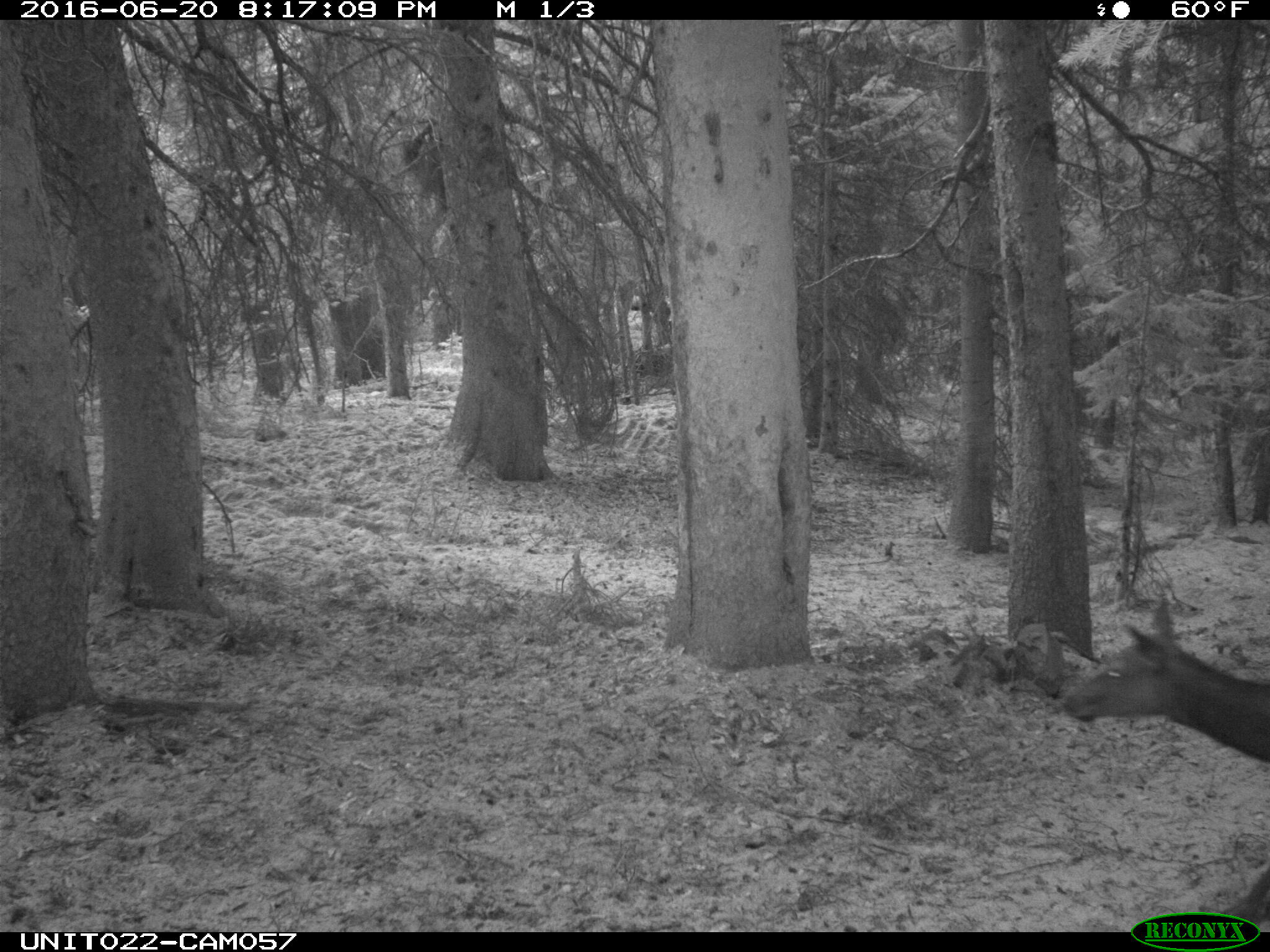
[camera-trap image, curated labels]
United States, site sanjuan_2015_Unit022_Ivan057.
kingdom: Animalia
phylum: Chordata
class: Mammalia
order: Artiodactyla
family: Cervidae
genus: Cervus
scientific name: Cervus elaphus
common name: red deer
Cervus elaphus (red deer).